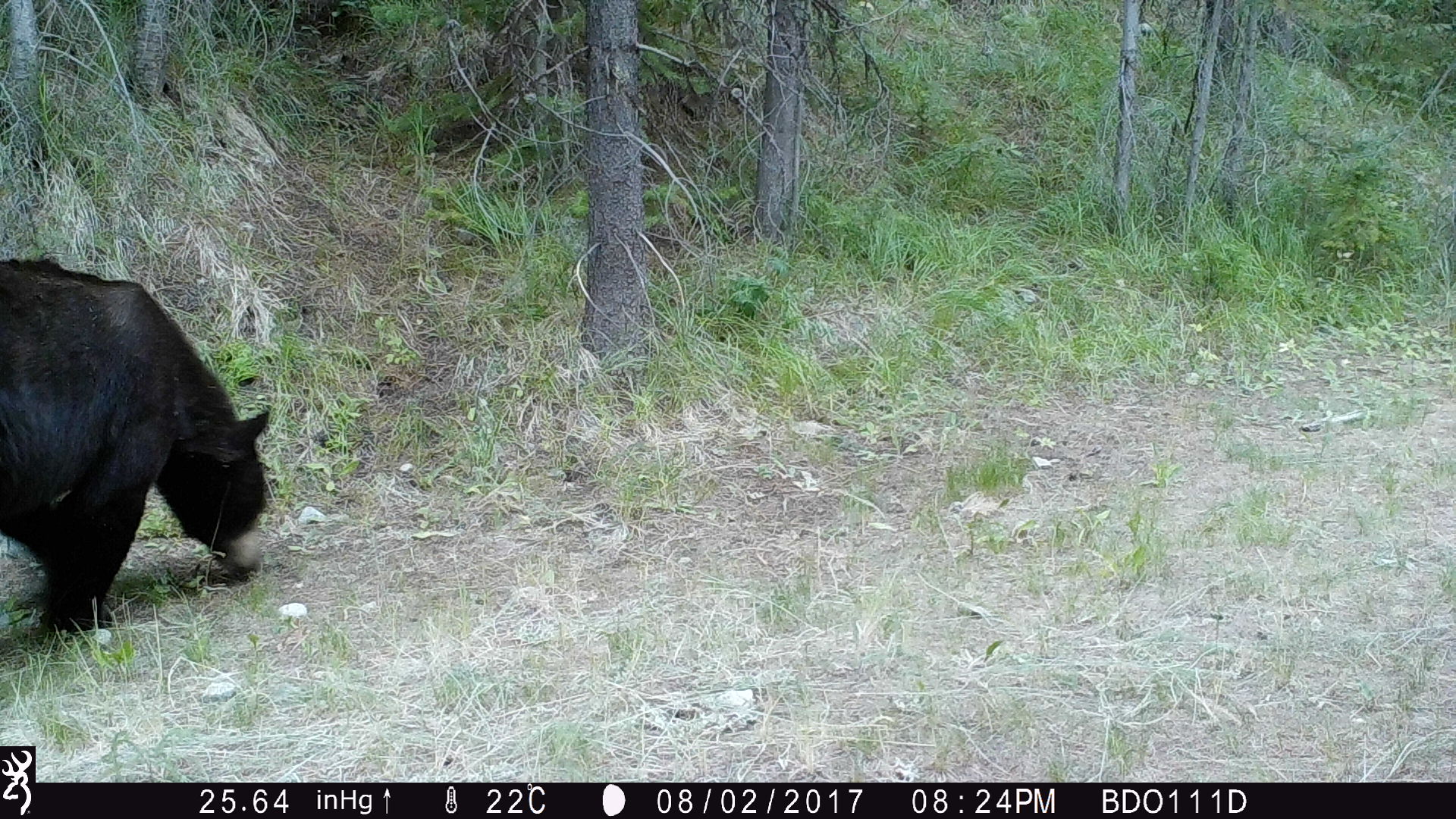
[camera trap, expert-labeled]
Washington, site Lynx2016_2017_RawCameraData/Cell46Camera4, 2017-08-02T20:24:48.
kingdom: Animalia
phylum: Chordata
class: Mammalia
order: Carnivora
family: Ursidae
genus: Ursus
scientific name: Ursus americanus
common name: american black bear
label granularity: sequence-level